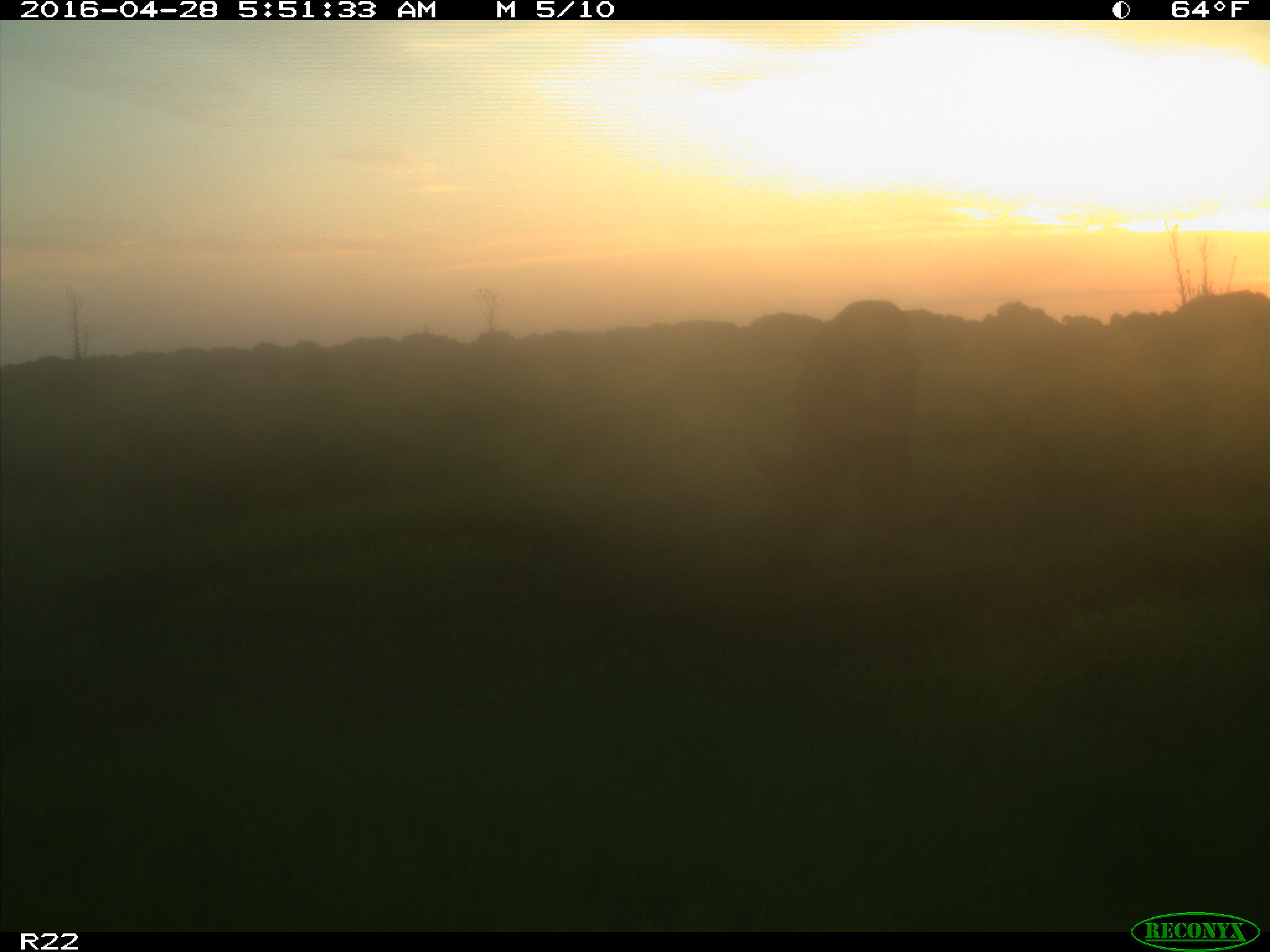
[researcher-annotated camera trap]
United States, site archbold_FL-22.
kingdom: Animalia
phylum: Chordata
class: Mammalia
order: Artiodactyla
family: Bovidae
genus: Bos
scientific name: Bos taurus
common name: domestic cow